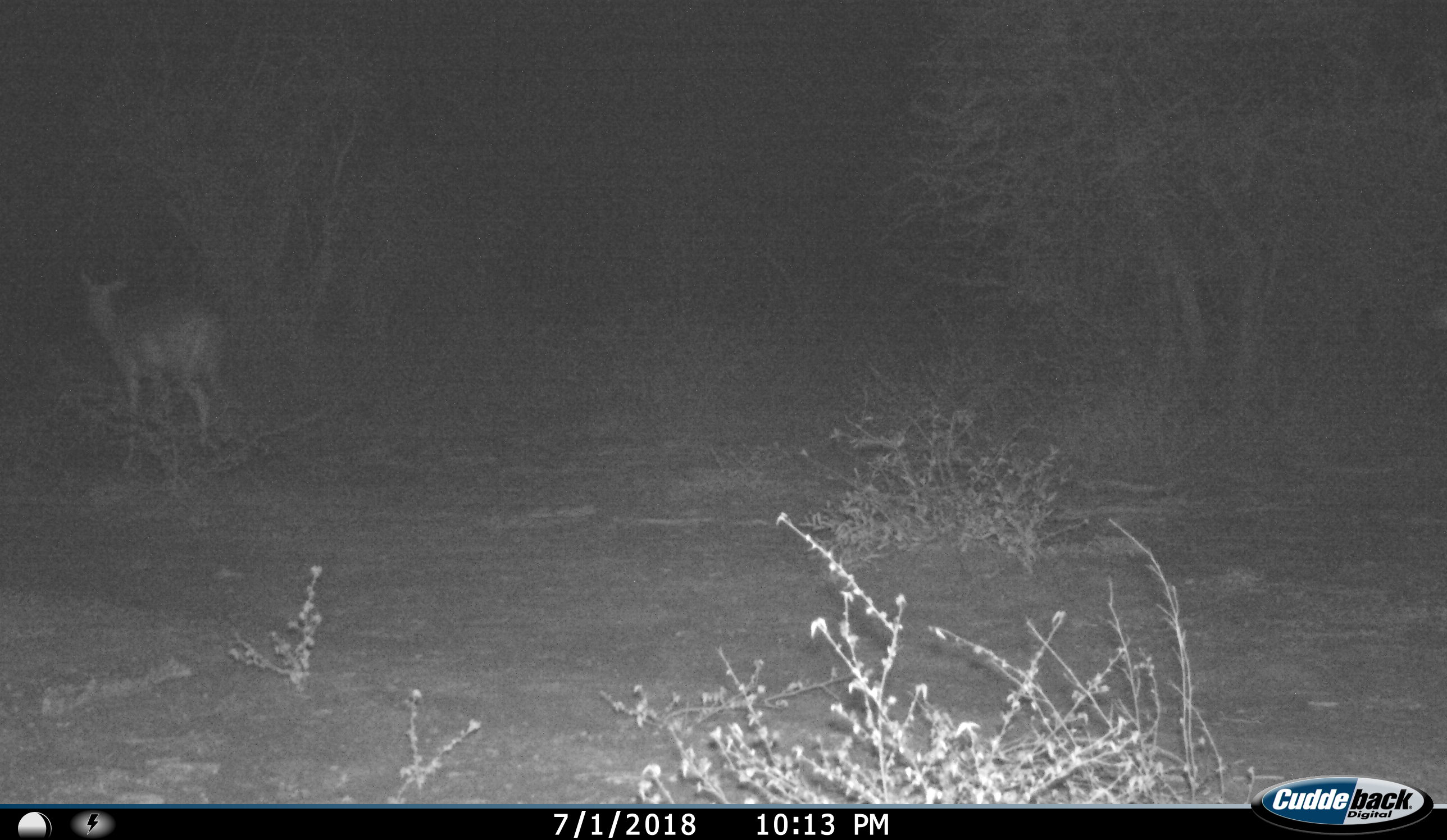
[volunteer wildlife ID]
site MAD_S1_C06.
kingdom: Animalia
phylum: Chordata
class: Mammalia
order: Artiodactyla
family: Bovidae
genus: Aepyceros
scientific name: Aepyceros melampus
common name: impala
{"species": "impala (Aepyceros melampus)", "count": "1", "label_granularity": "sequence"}